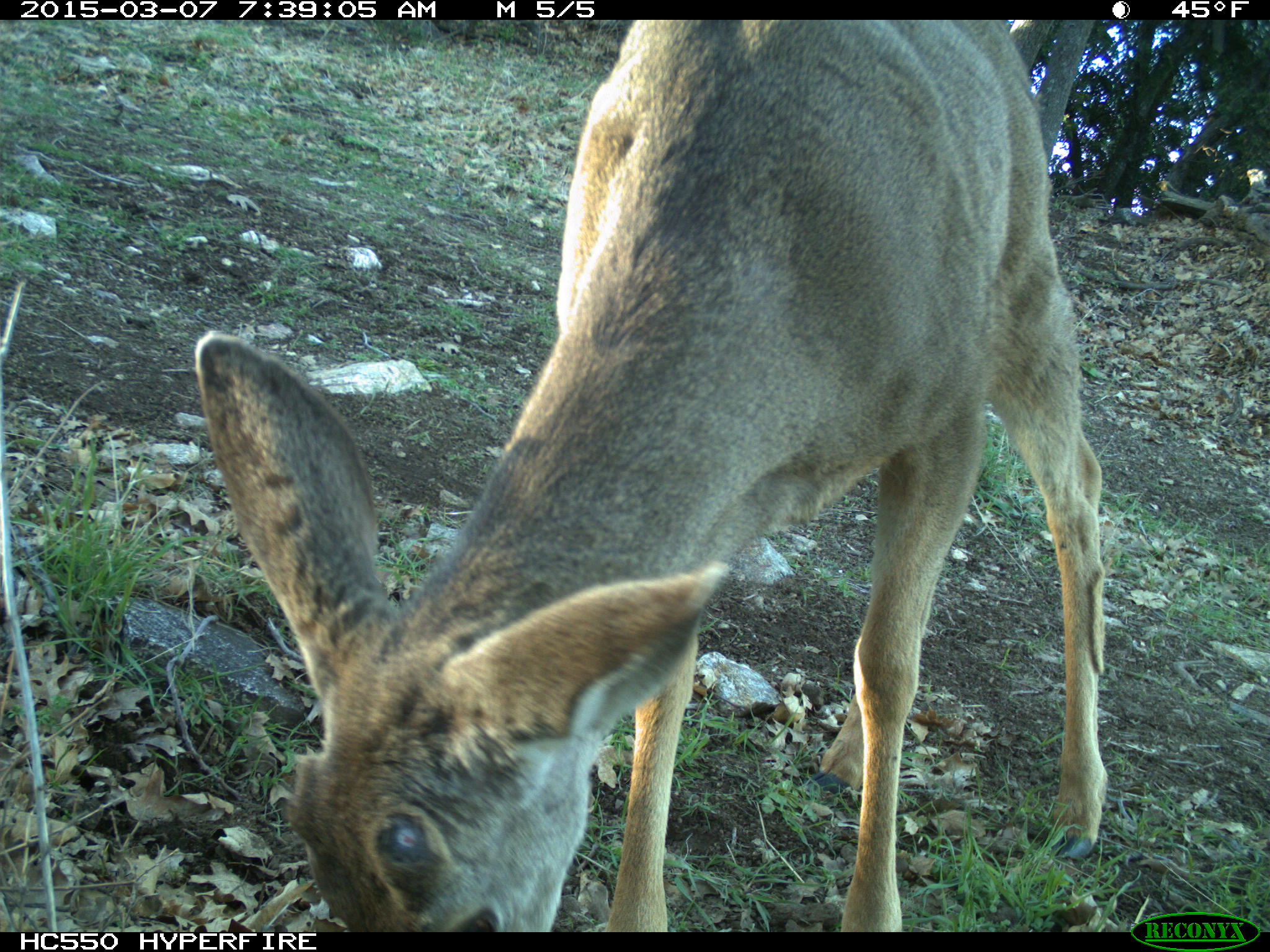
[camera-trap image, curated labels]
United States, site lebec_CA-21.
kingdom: Animalia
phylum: Chordata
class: Mammalia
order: Artiodactyla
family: Cervidae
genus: Odocoileus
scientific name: Odocoileus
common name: deer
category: unidentified deer